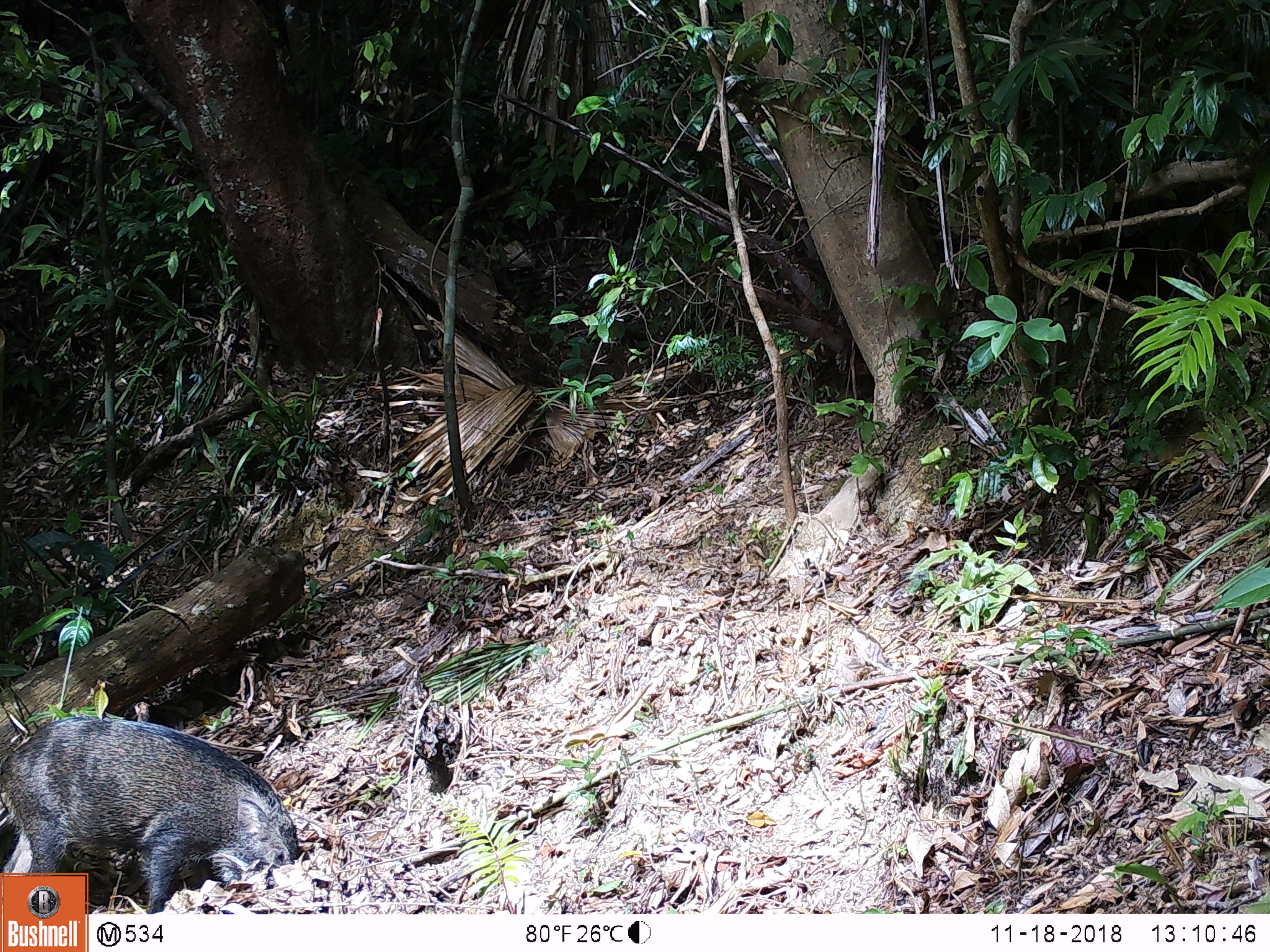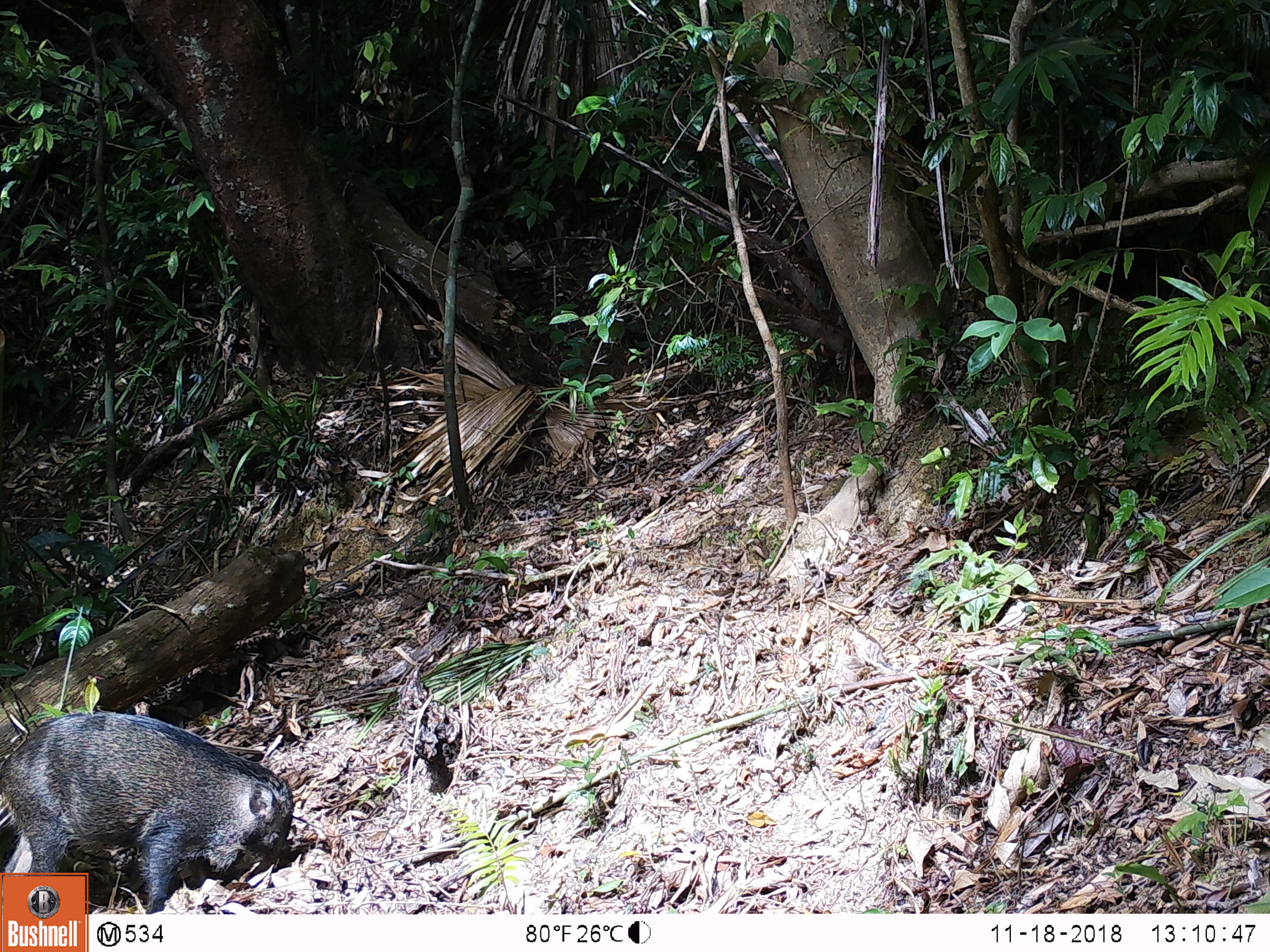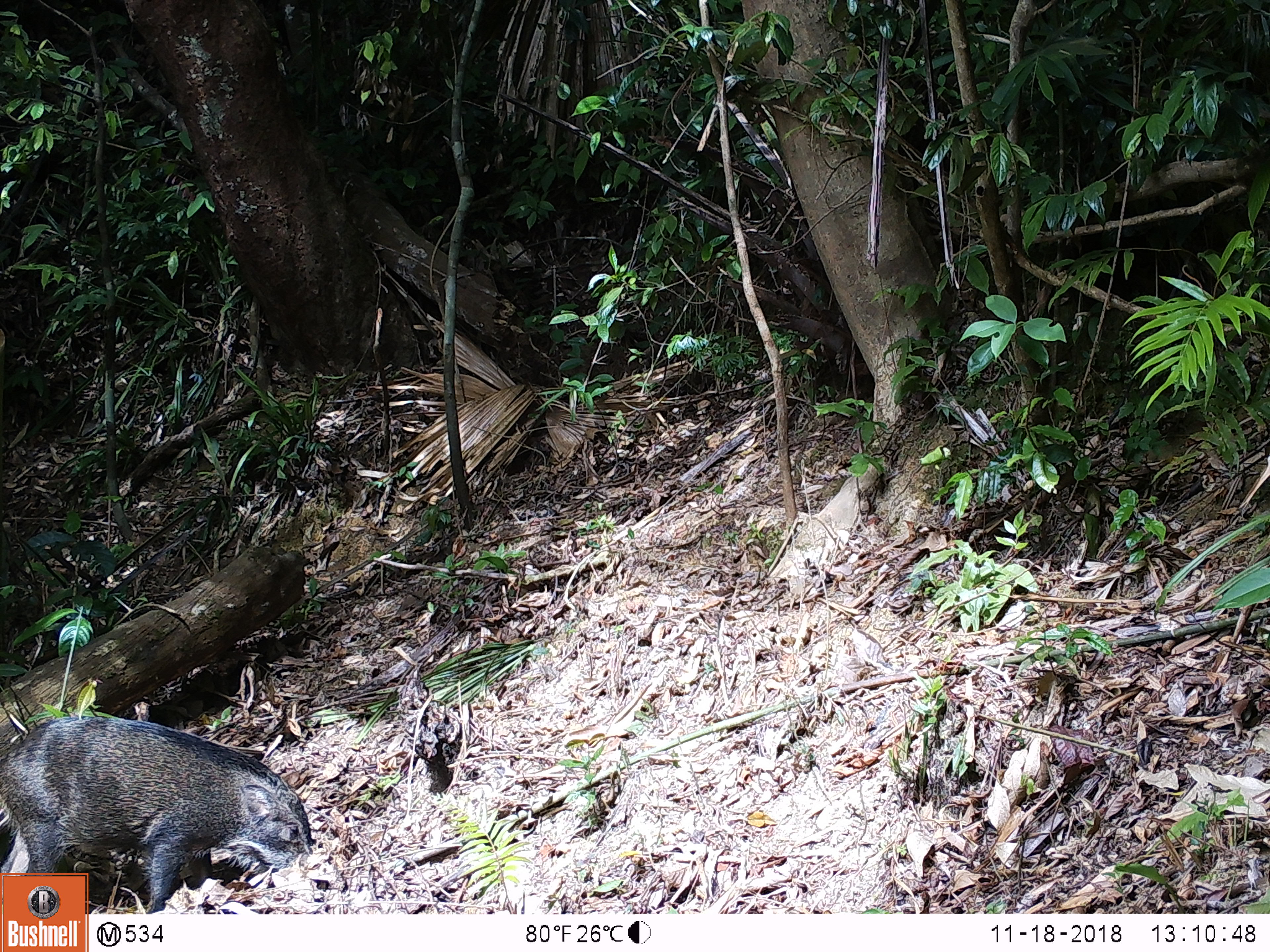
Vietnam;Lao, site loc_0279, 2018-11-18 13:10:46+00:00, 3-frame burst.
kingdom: Animalia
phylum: Chordata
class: Mammalia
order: Artiodactyla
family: Suidae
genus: Sus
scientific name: Sus scrofa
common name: eurasian wild pig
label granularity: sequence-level